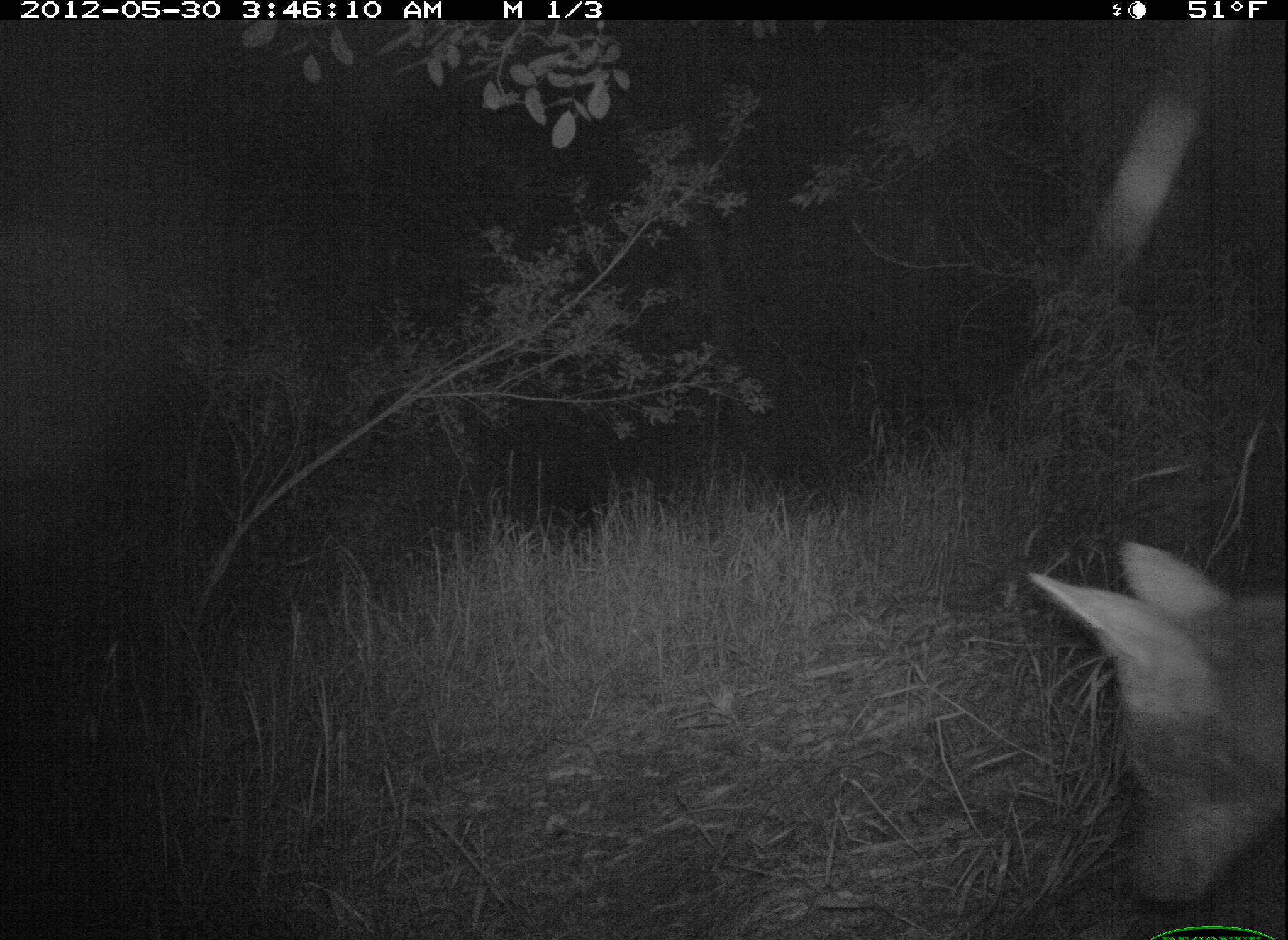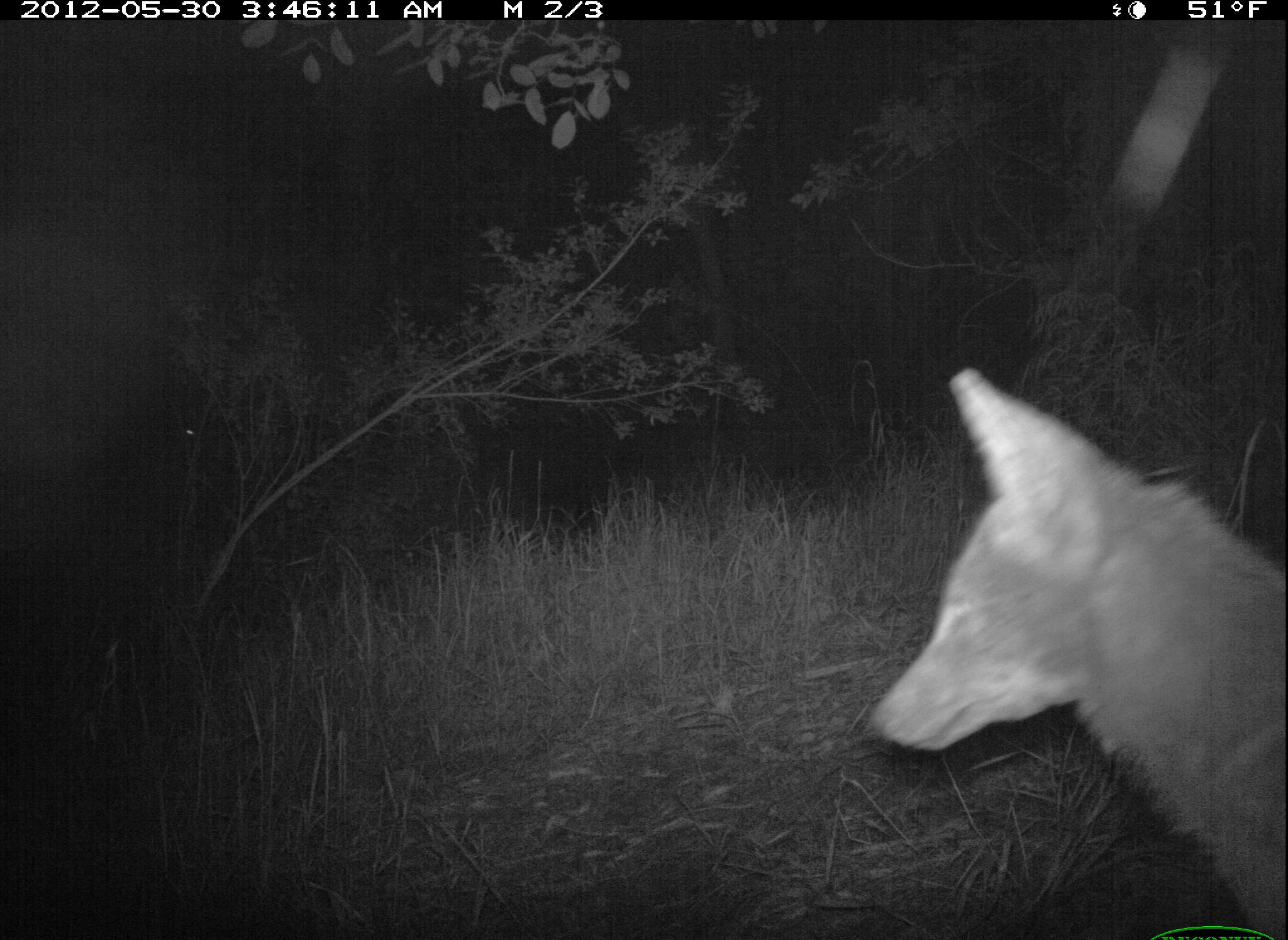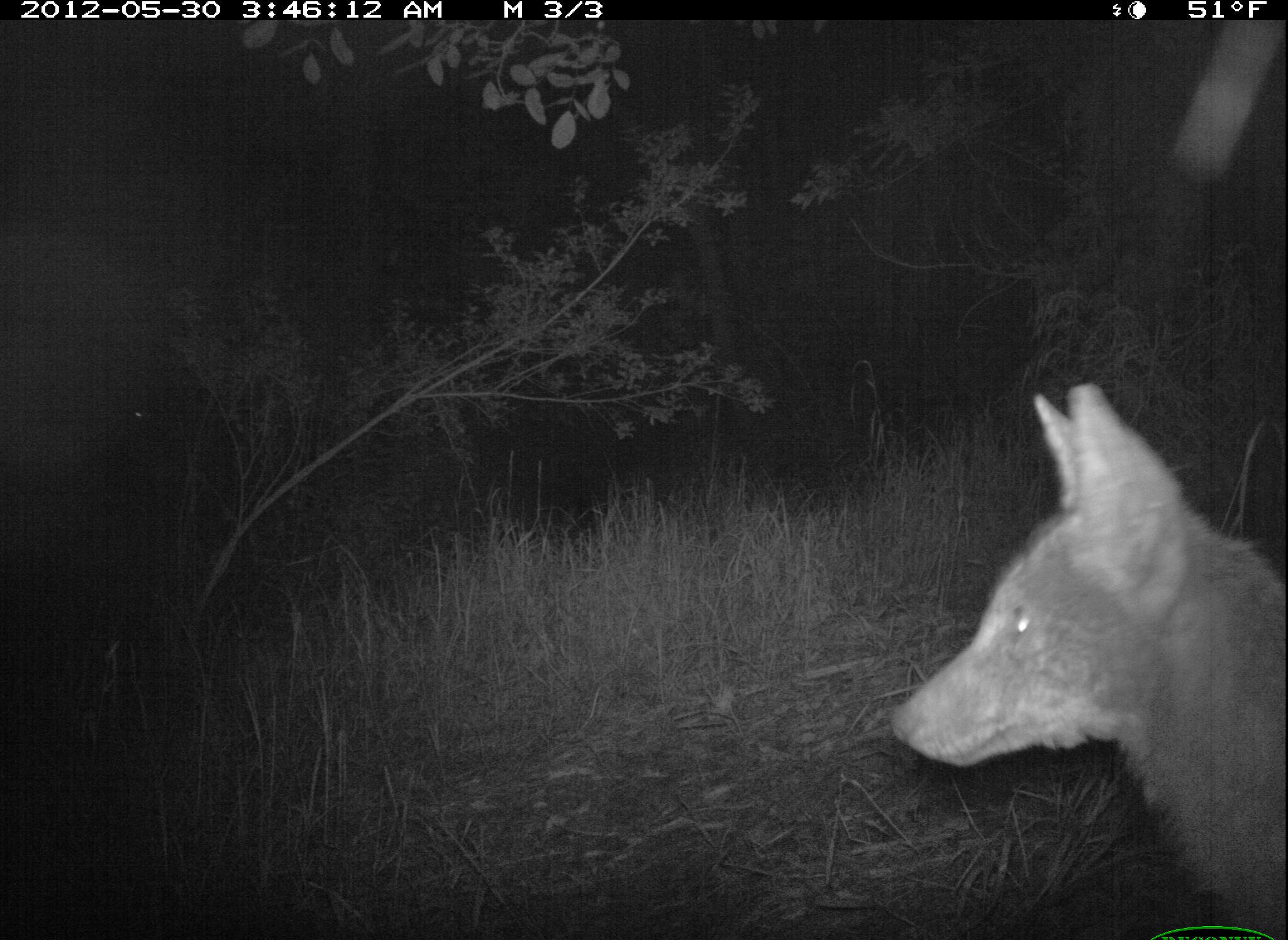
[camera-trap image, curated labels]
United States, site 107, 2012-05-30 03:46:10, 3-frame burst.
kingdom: Animalia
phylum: Chordata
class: Mammalia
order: Carnivora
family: Canidae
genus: Canis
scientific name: Canis latrans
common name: coyote